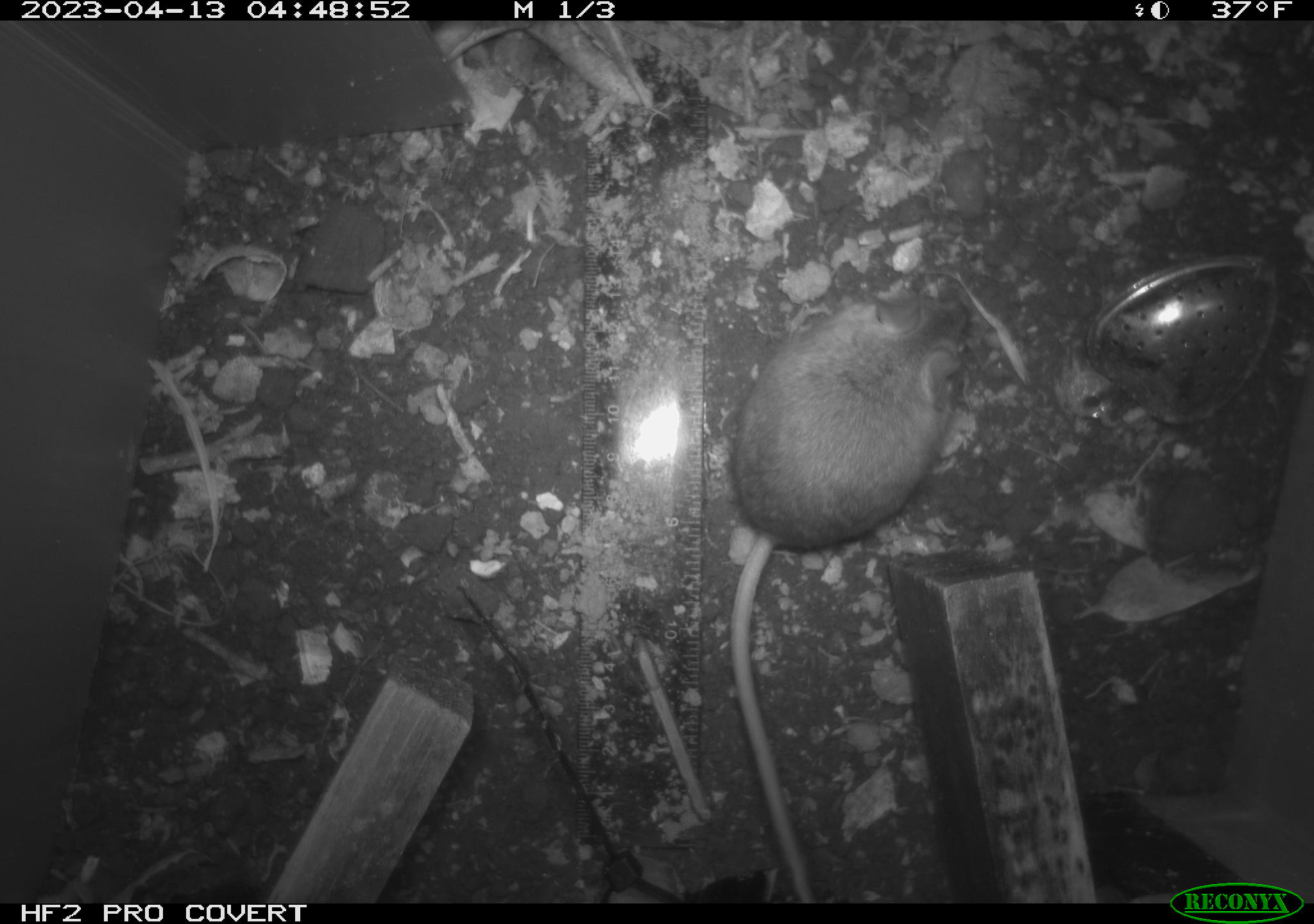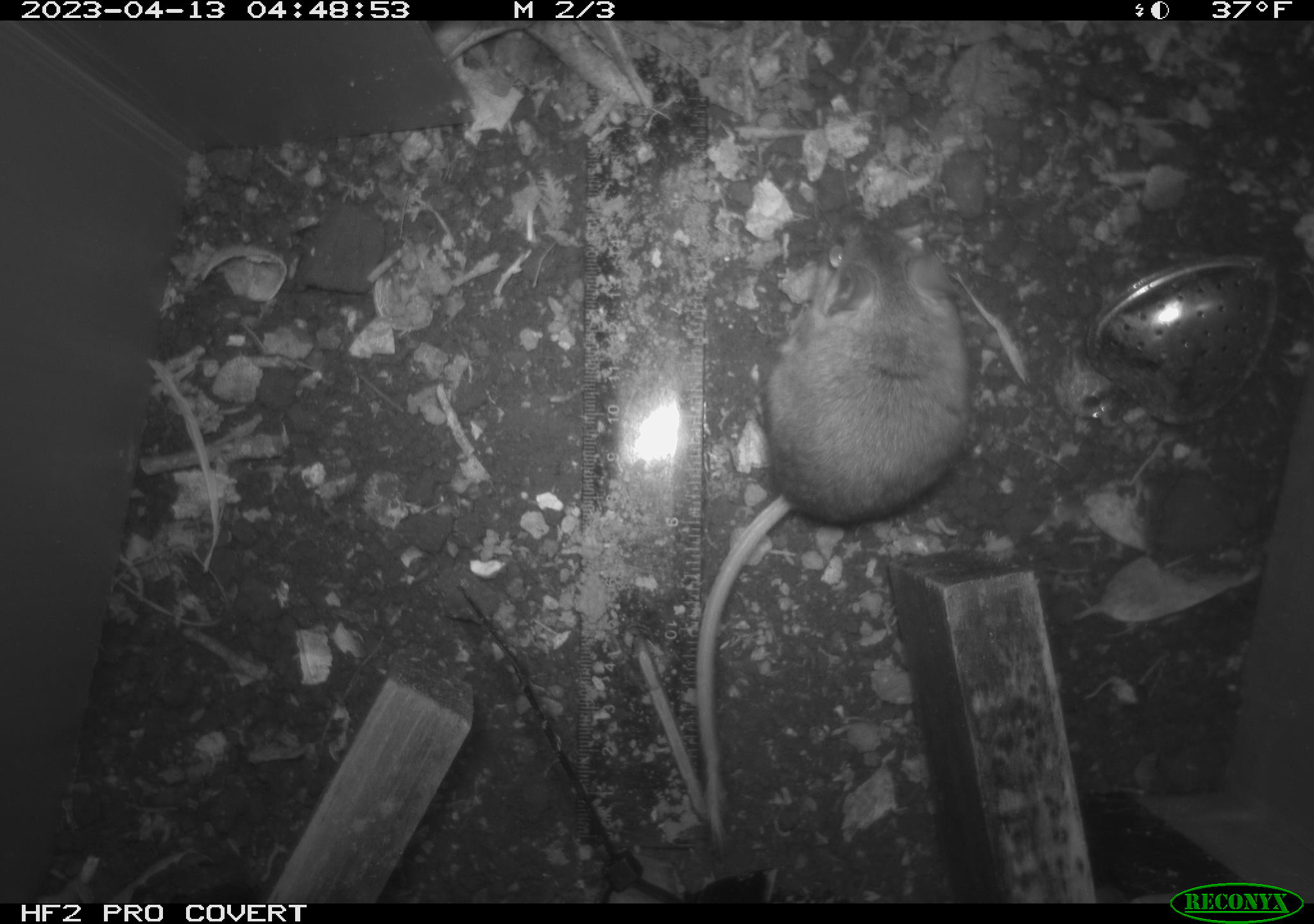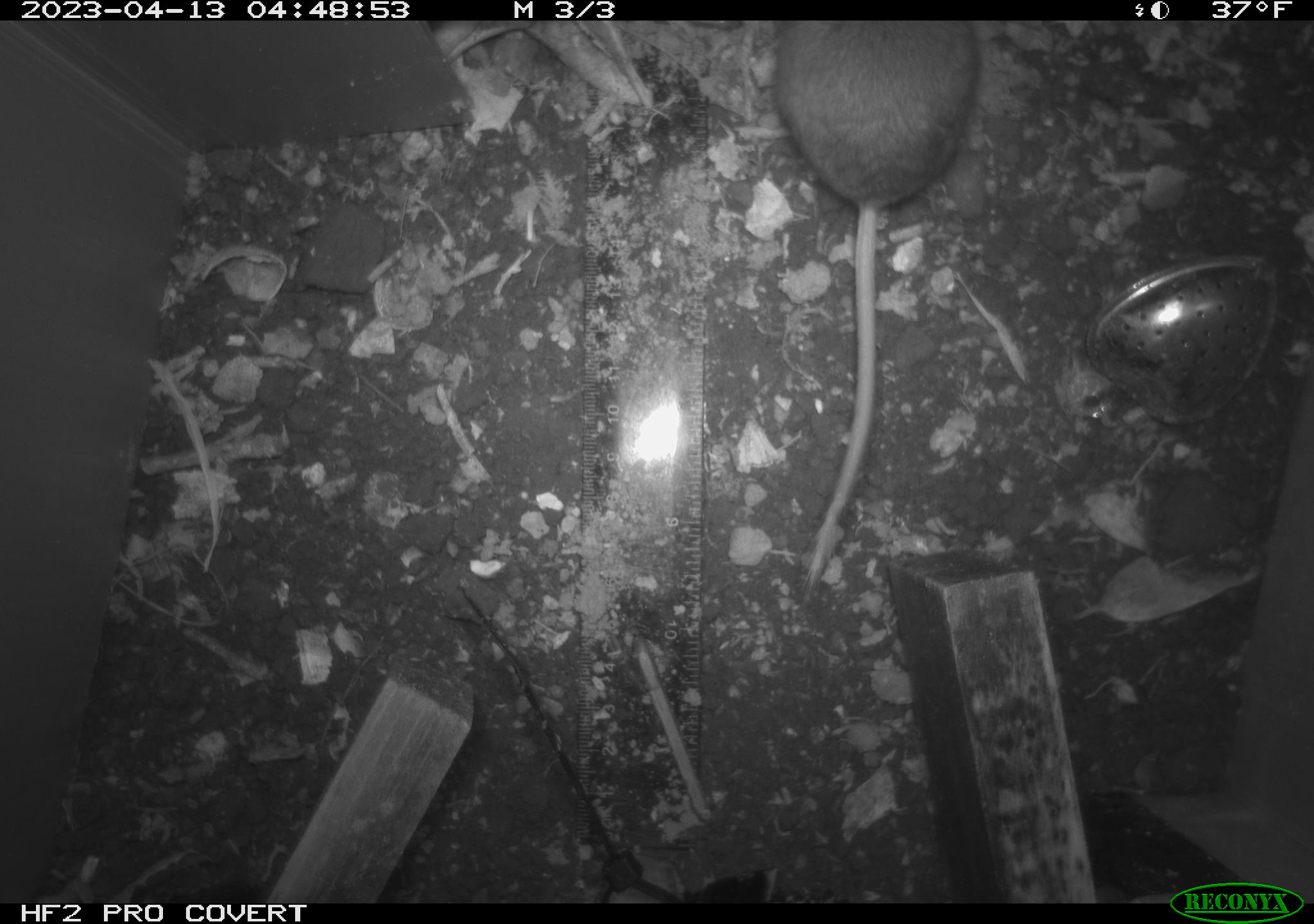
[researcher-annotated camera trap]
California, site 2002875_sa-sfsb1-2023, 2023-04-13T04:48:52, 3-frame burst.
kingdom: Animalia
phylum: Chordata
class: Mammalia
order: Rodentia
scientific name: Rodentia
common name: mouse species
Mouse species (Rodentia).